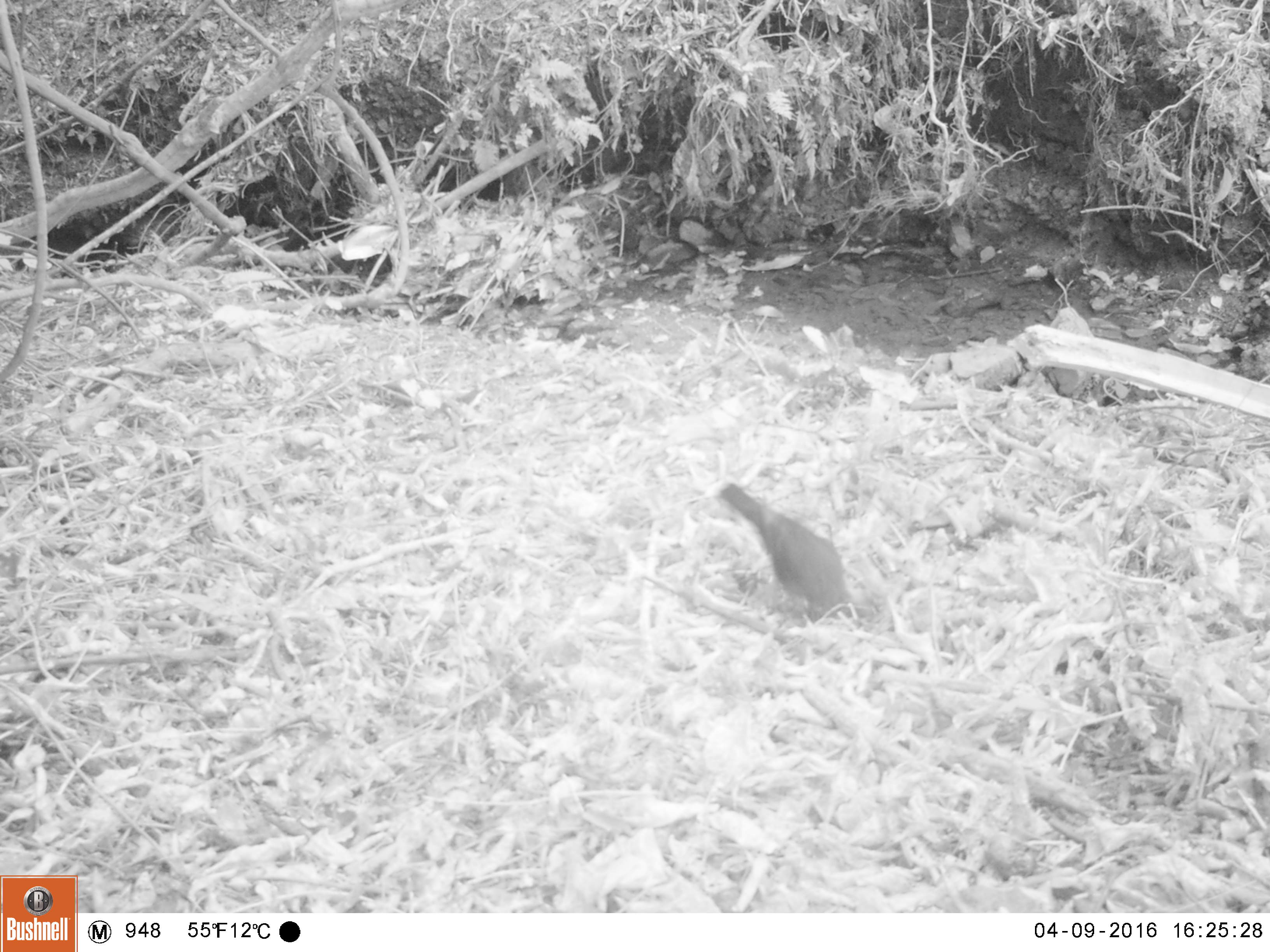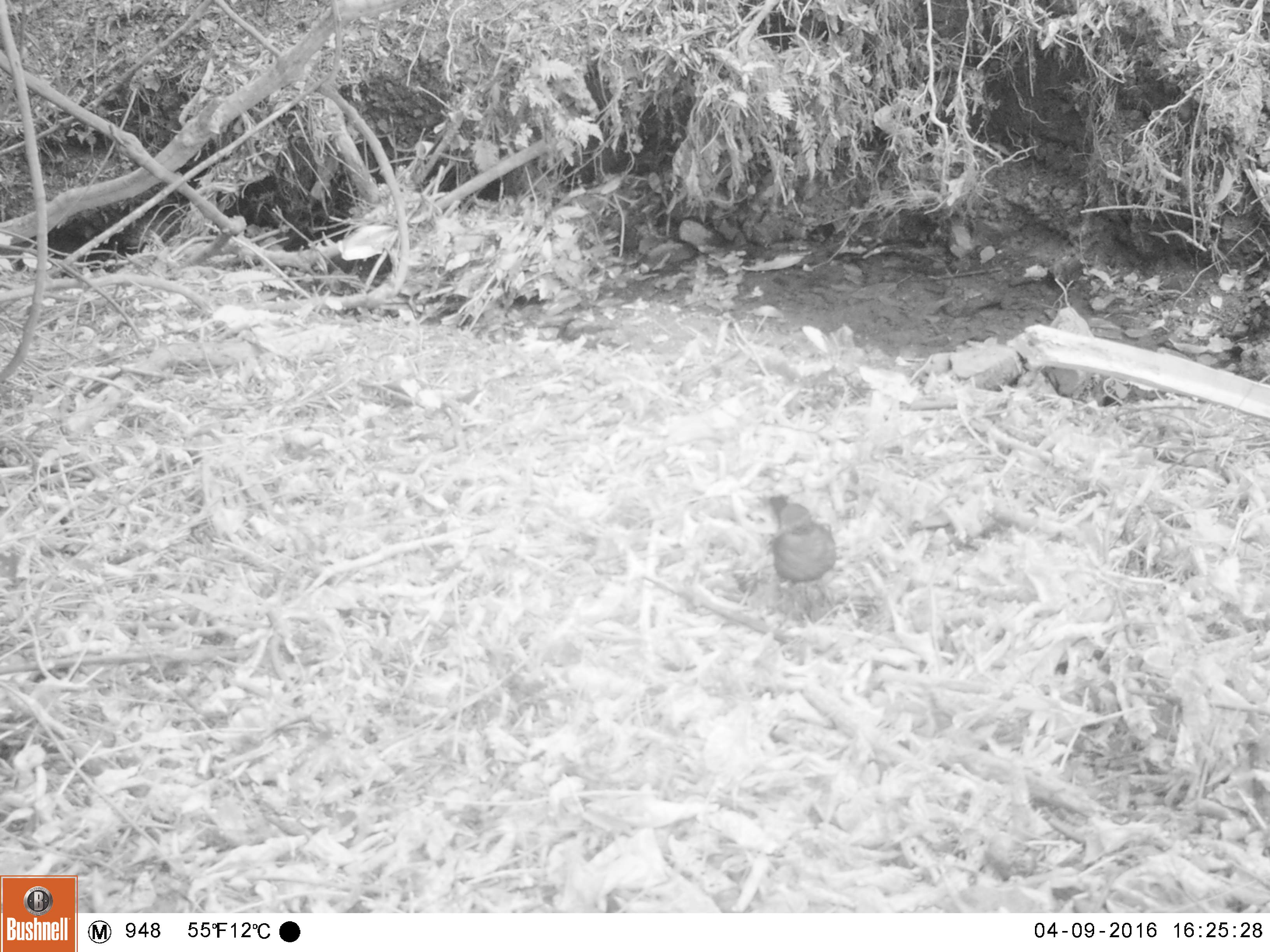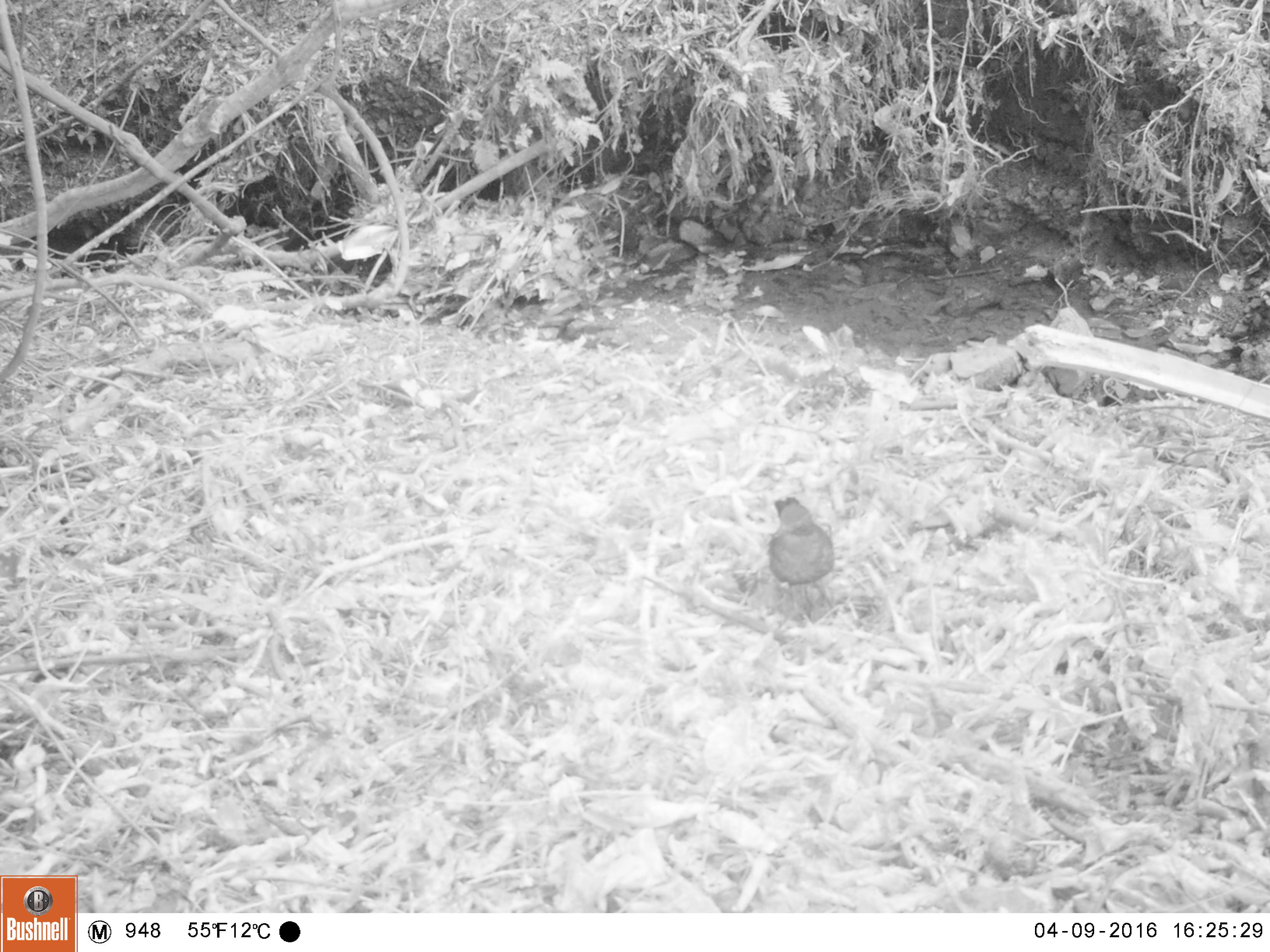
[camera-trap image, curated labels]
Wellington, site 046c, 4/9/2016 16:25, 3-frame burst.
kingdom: Animalia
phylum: Chordata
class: Aves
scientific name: Aves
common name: bird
Bird (Aves).